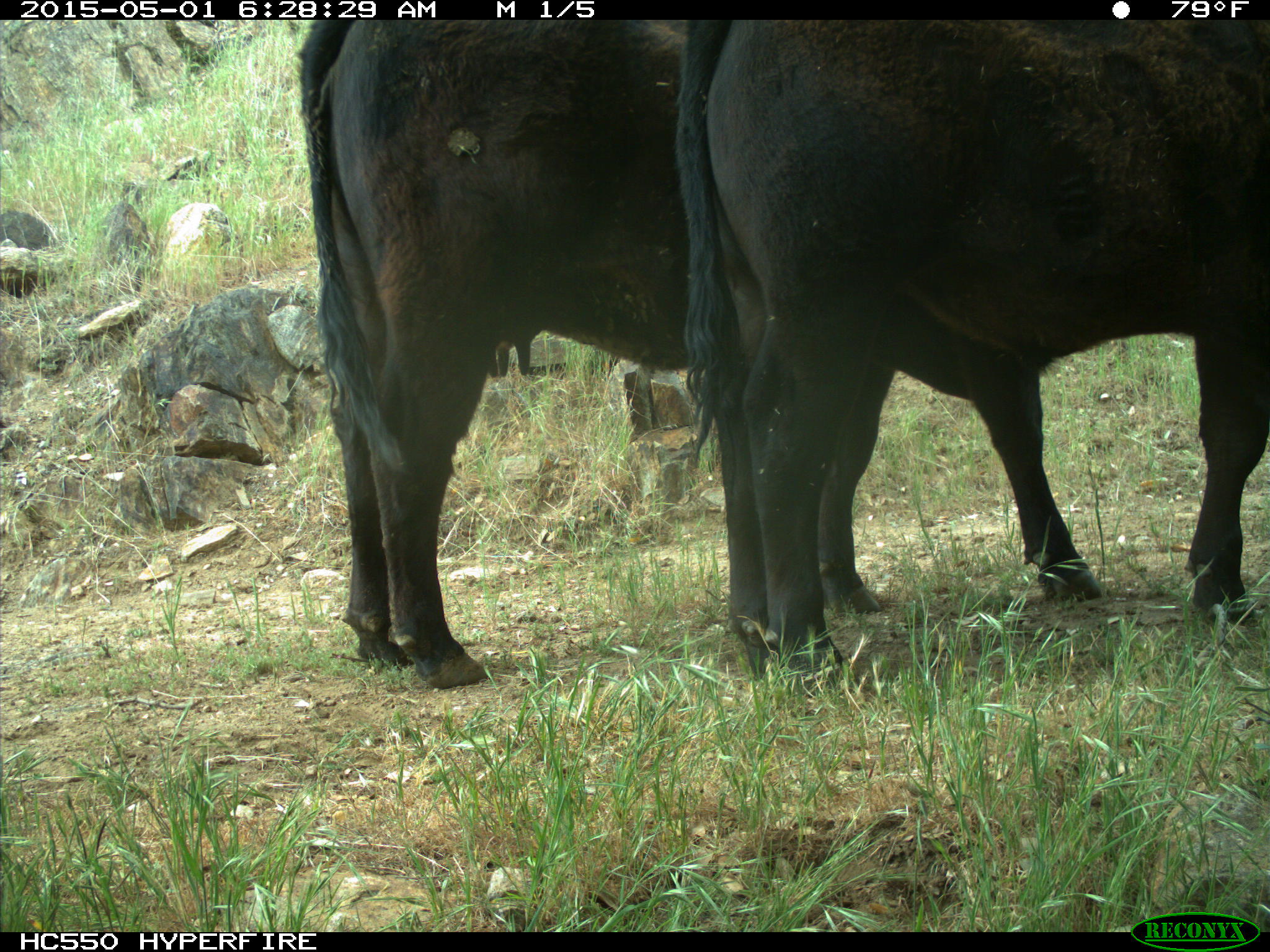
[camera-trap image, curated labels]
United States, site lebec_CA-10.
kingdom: Animalia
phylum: Chordata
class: Mammalia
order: Artiodactyla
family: Bovidae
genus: Bos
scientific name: Bos taurus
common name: domestic cow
Bos taurus (domestic cow).